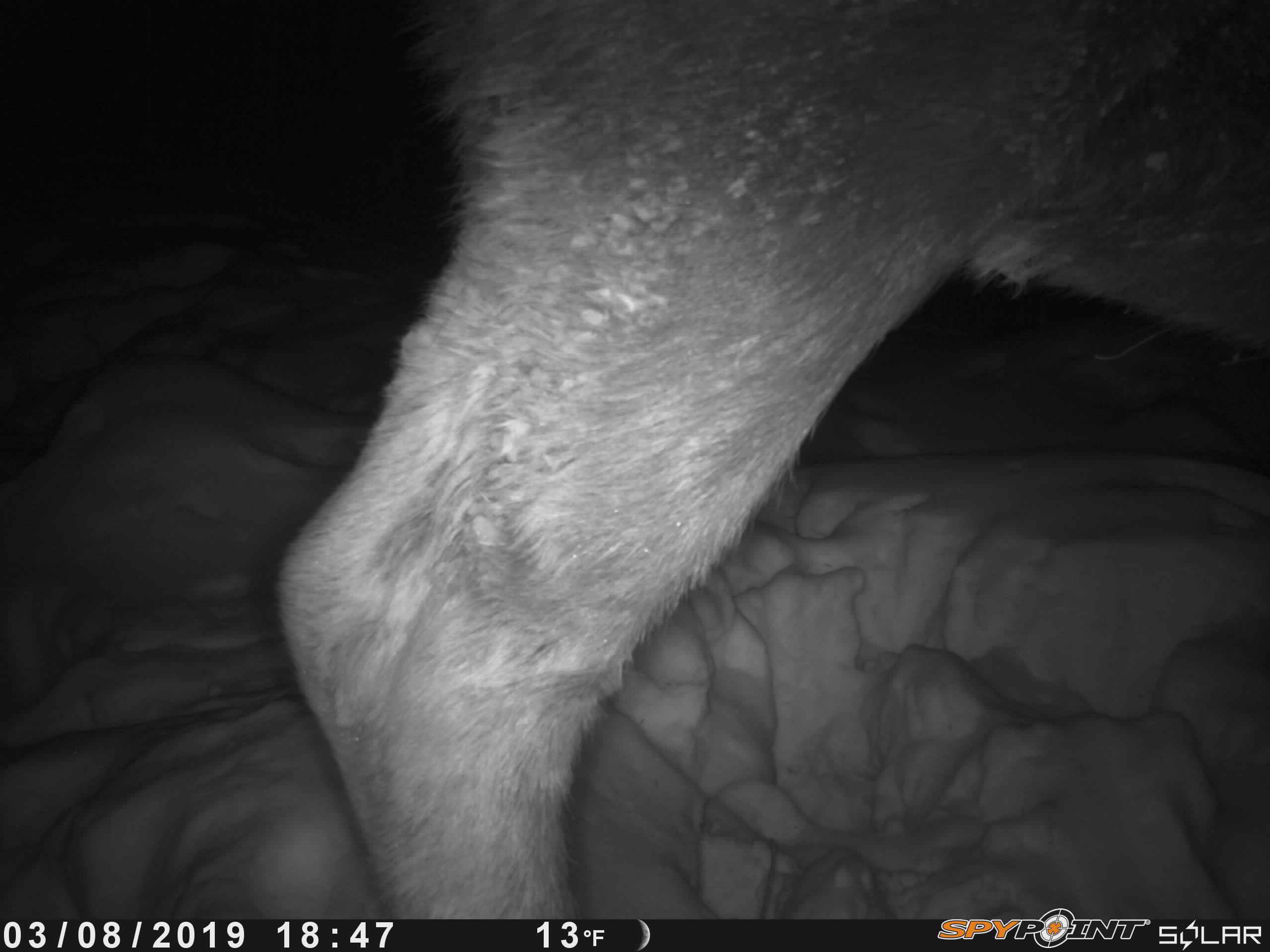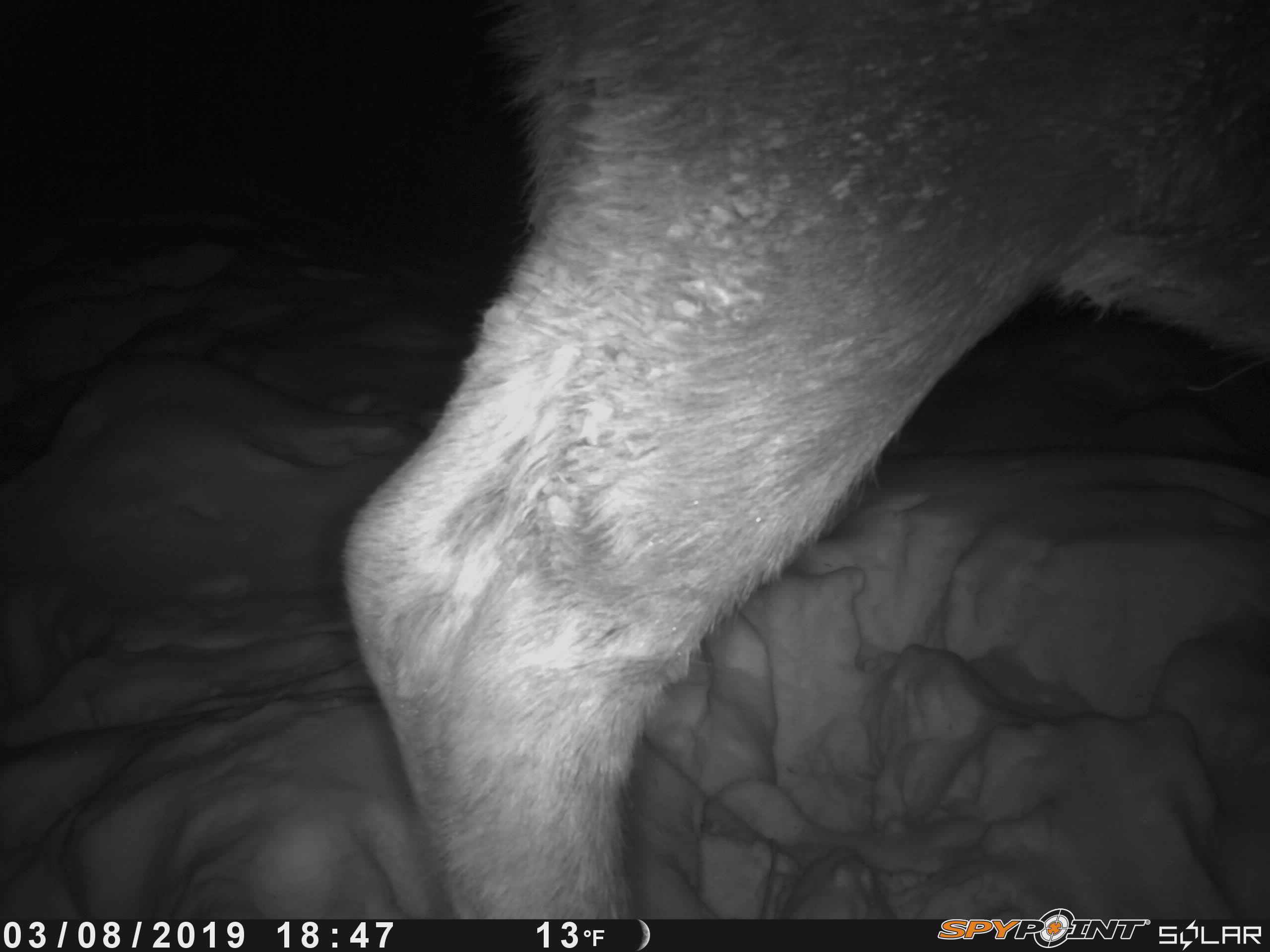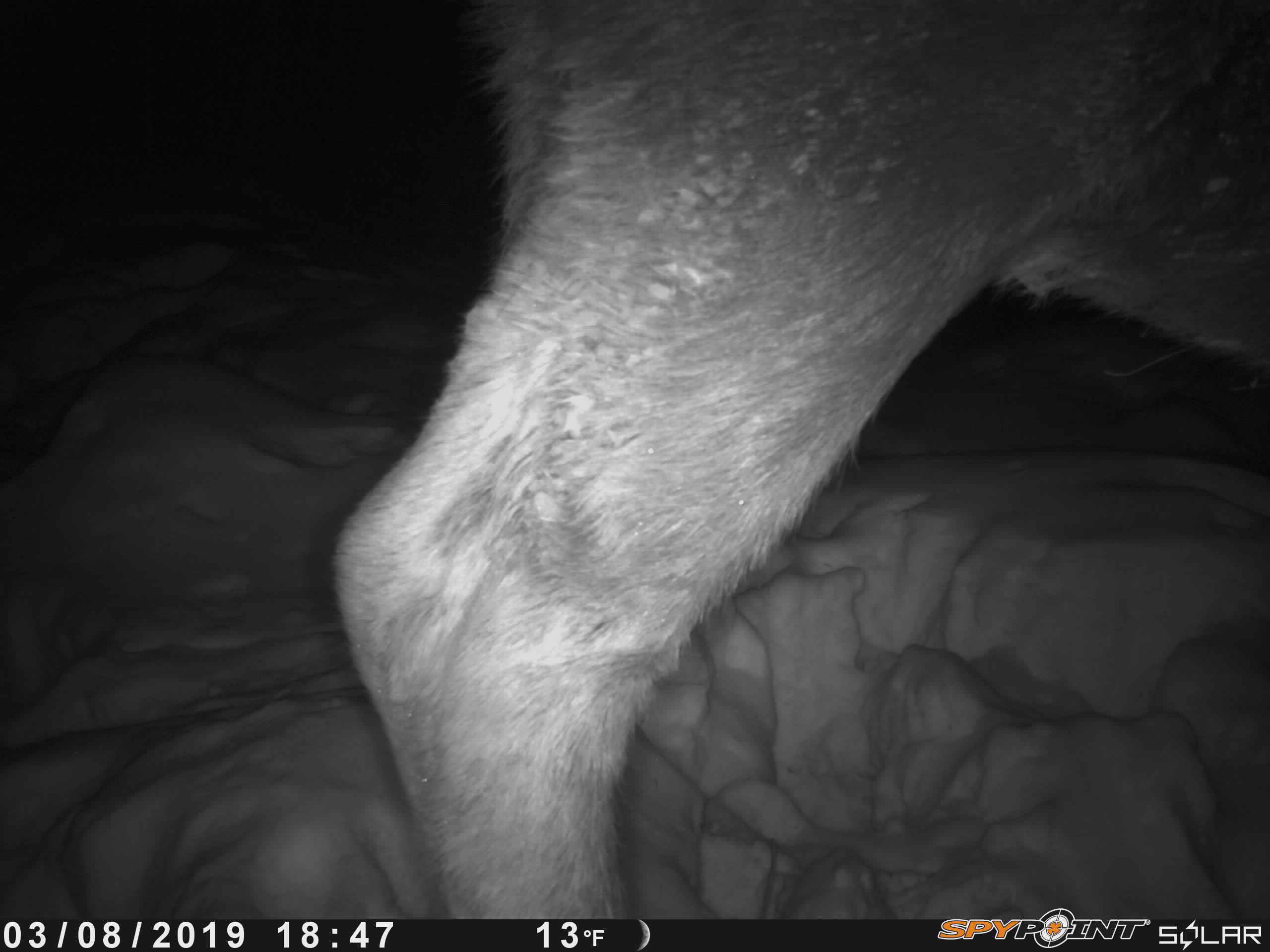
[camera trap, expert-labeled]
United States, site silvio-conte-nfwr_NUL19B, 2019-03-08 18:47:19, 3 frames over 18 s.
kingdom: Animalia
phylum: Chordata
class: Mammalia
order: Artiodactyla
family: Cervidae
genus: Alces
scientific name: Alces alces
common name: moose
Moose (Alces alces).